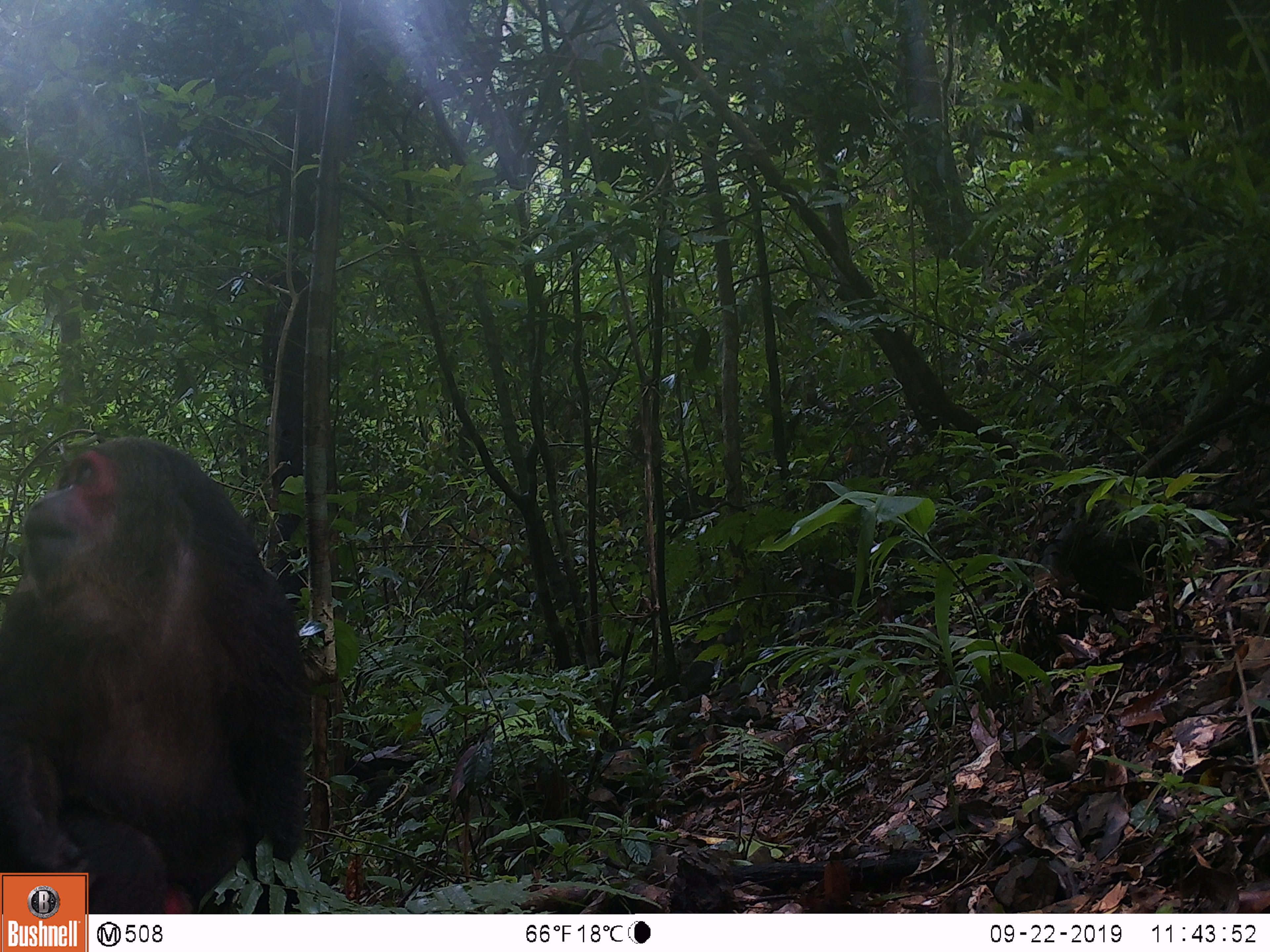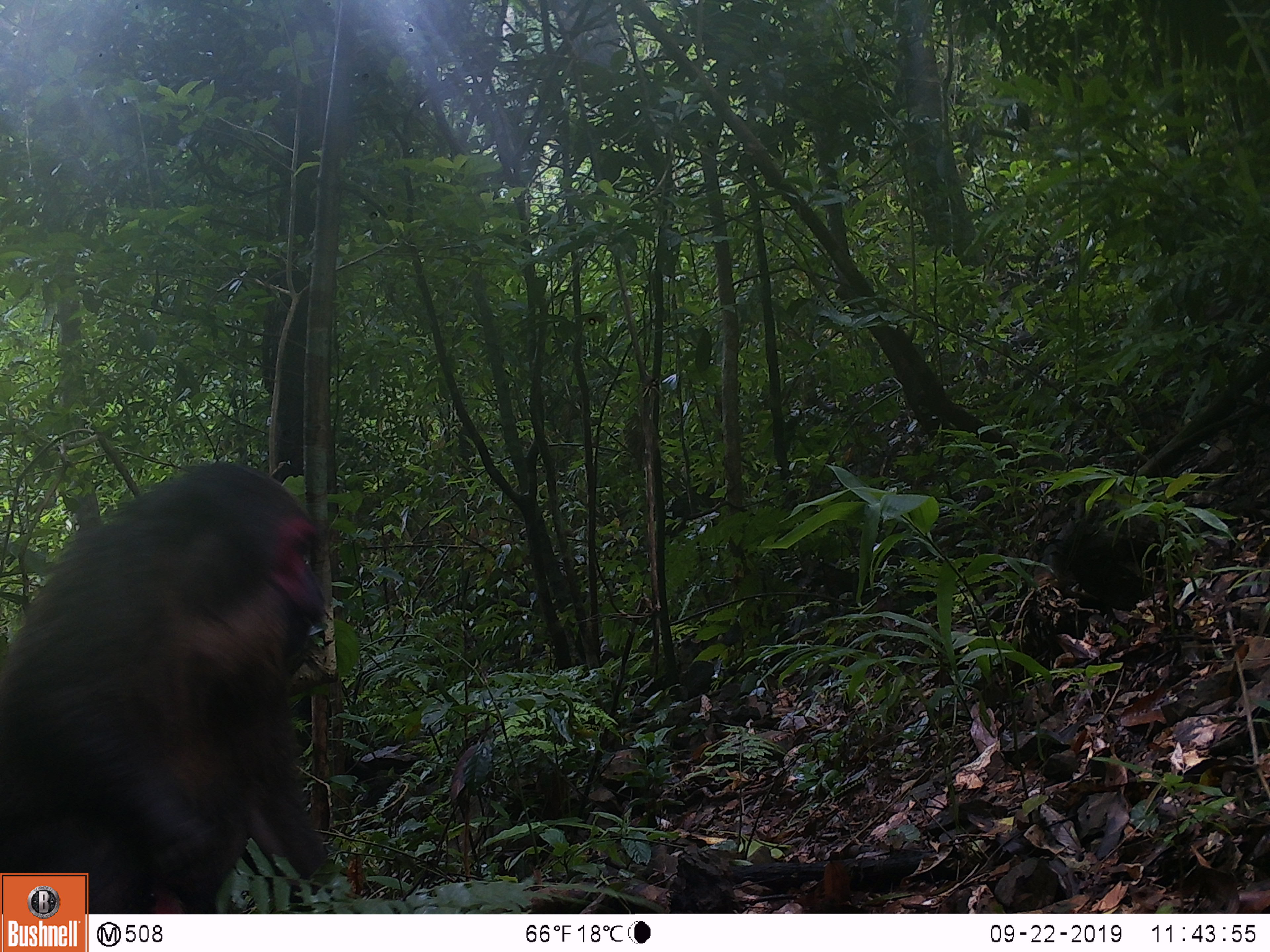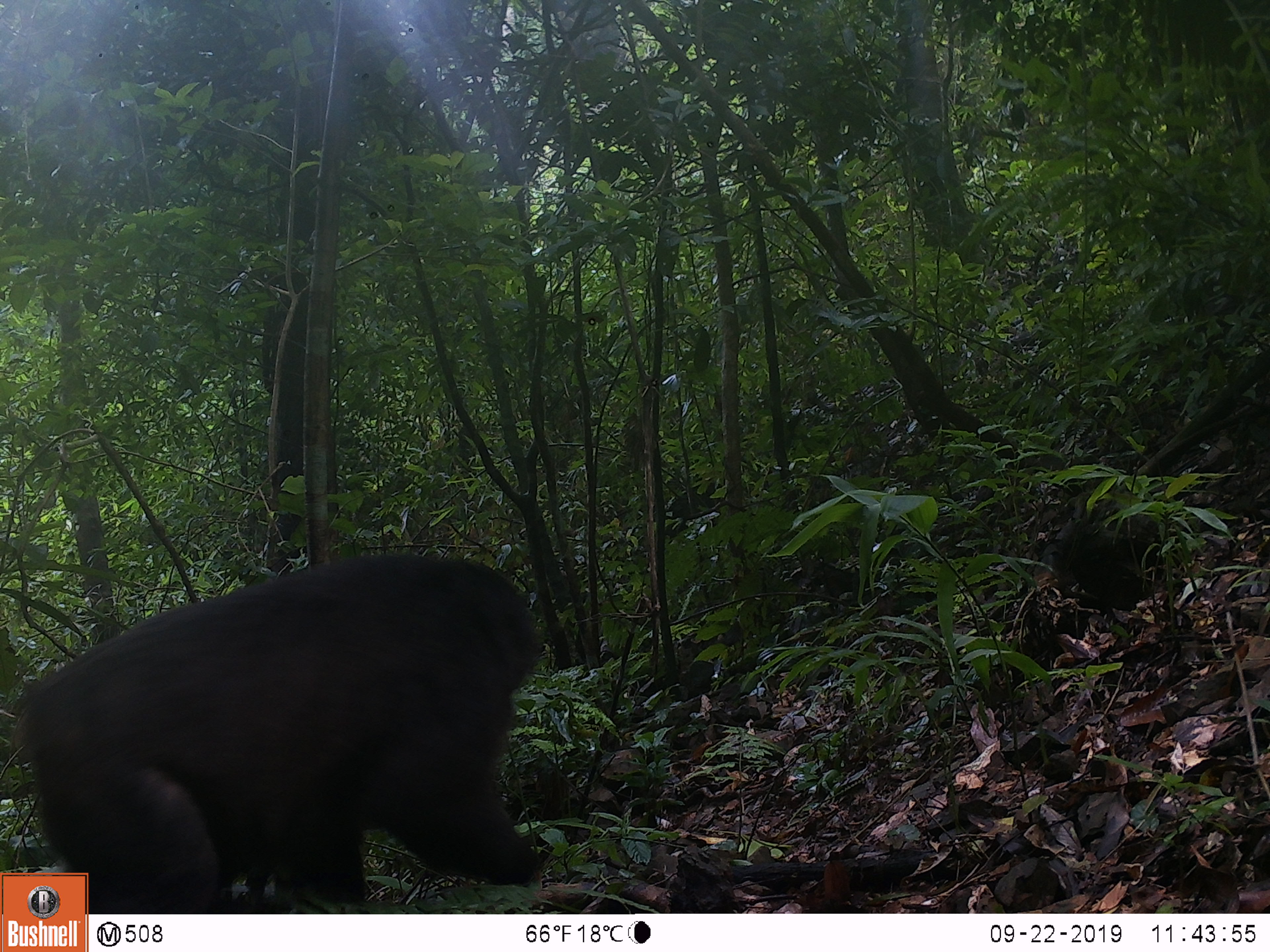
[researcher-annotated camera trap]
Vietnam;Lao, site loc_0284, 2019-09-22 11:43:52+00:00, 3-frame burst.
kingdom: Animalia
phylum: Chordata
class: Mammalia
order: Primates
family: Cercopithecidae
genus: Macaca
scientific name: Macaca arctoides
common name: stump-tailed macaque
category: stump tailed macaque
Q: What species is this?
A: Stump tailed macaque (stump-tailed macaque) (Macaca arctoides).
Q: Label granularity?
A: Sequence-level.